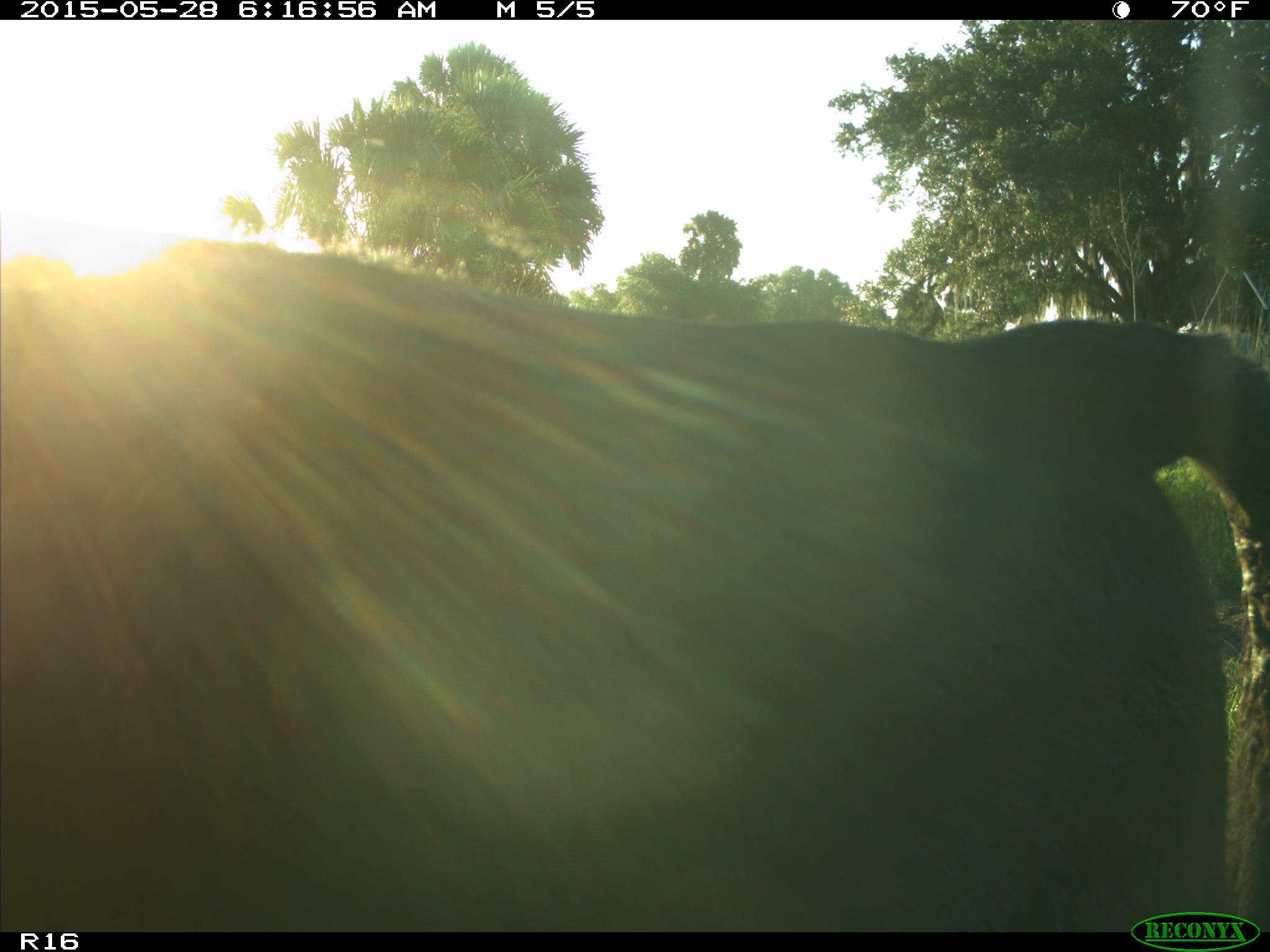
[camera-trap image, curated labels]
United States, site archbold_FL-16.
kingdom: Animalia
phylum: Chordata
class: Mammalia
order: Artiodactyla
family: Bovidae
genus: Bos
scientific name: Bos taurus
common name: domestic cow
Bos taurus (domestic cow).